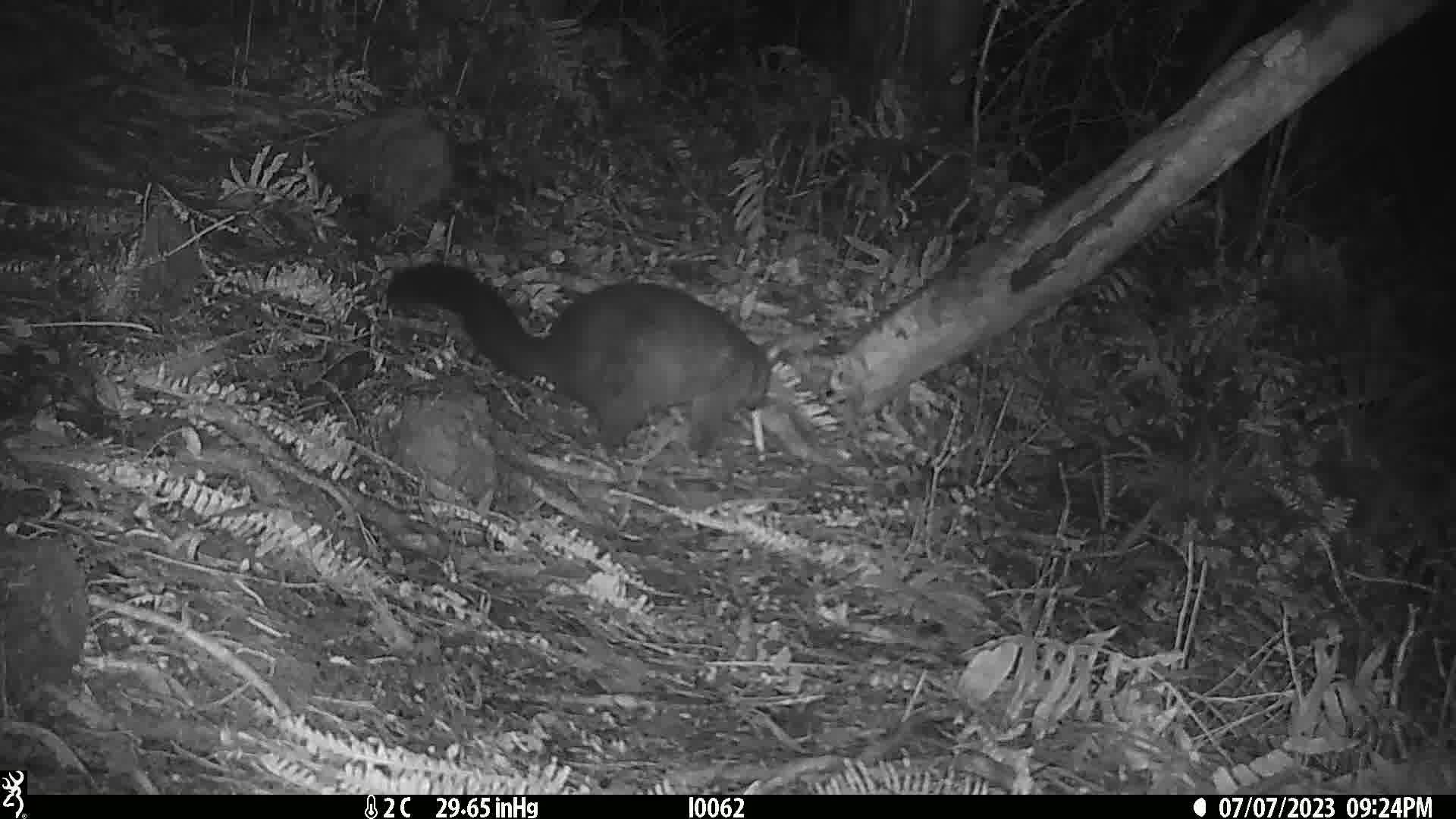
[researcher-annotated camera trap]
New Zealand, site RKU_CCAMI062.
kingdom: Animalia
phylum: Chordata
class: Mammalia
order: Diprotodontia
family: Phalangeridae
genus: Trichosurus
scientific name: Trichosurus vulpecula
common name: common brushtail possum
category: possum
Possum (common brushtail possum) (Trichosurus vulpecula).